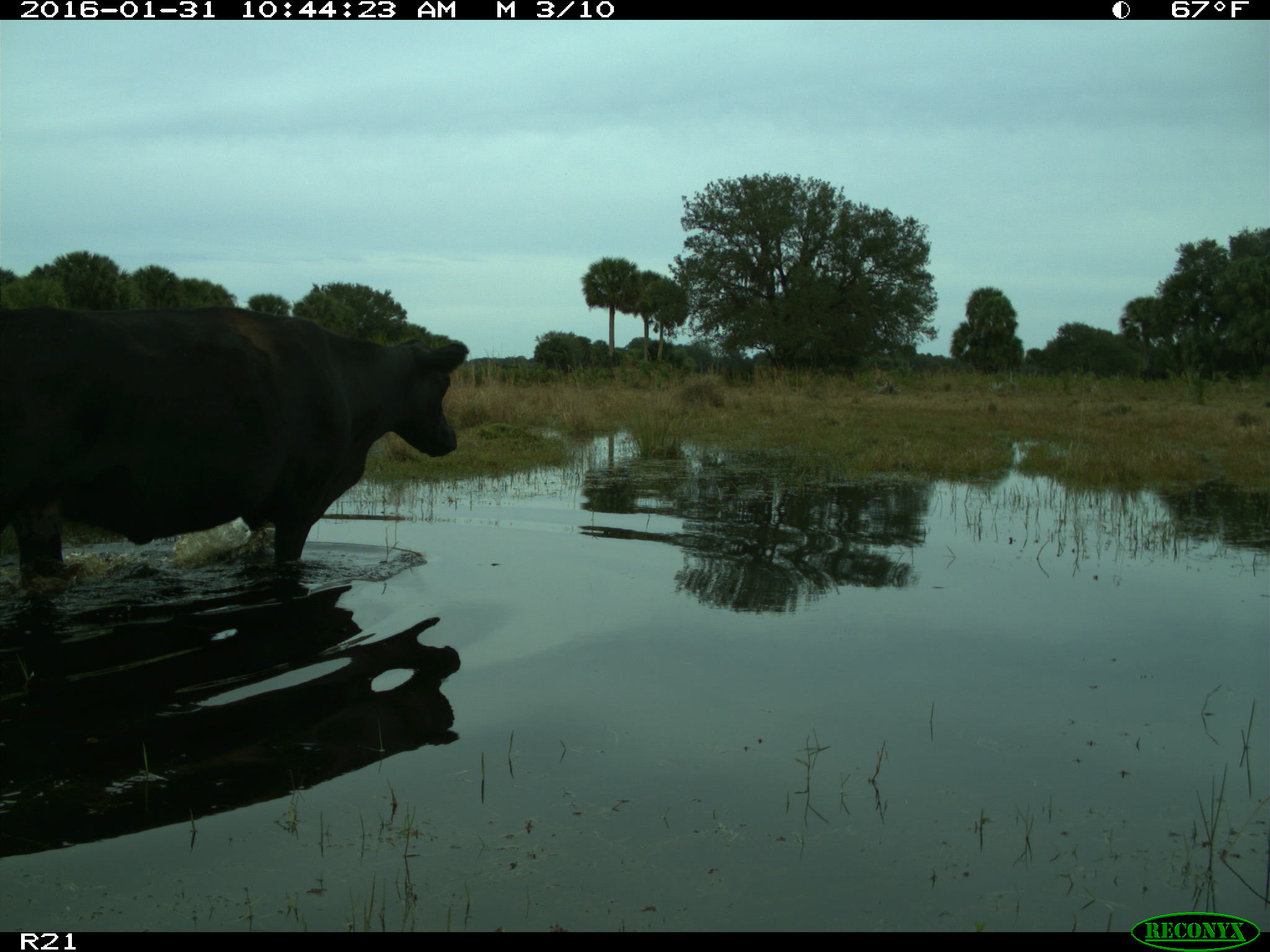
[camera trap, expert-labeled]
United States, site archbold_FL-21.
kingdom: Animalia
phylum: Chordata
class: Mammalia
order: Artiodactyla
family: Bovidae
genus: Bos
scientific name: Bos taurus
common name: domestic cow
Bos taurus (domestic cow).